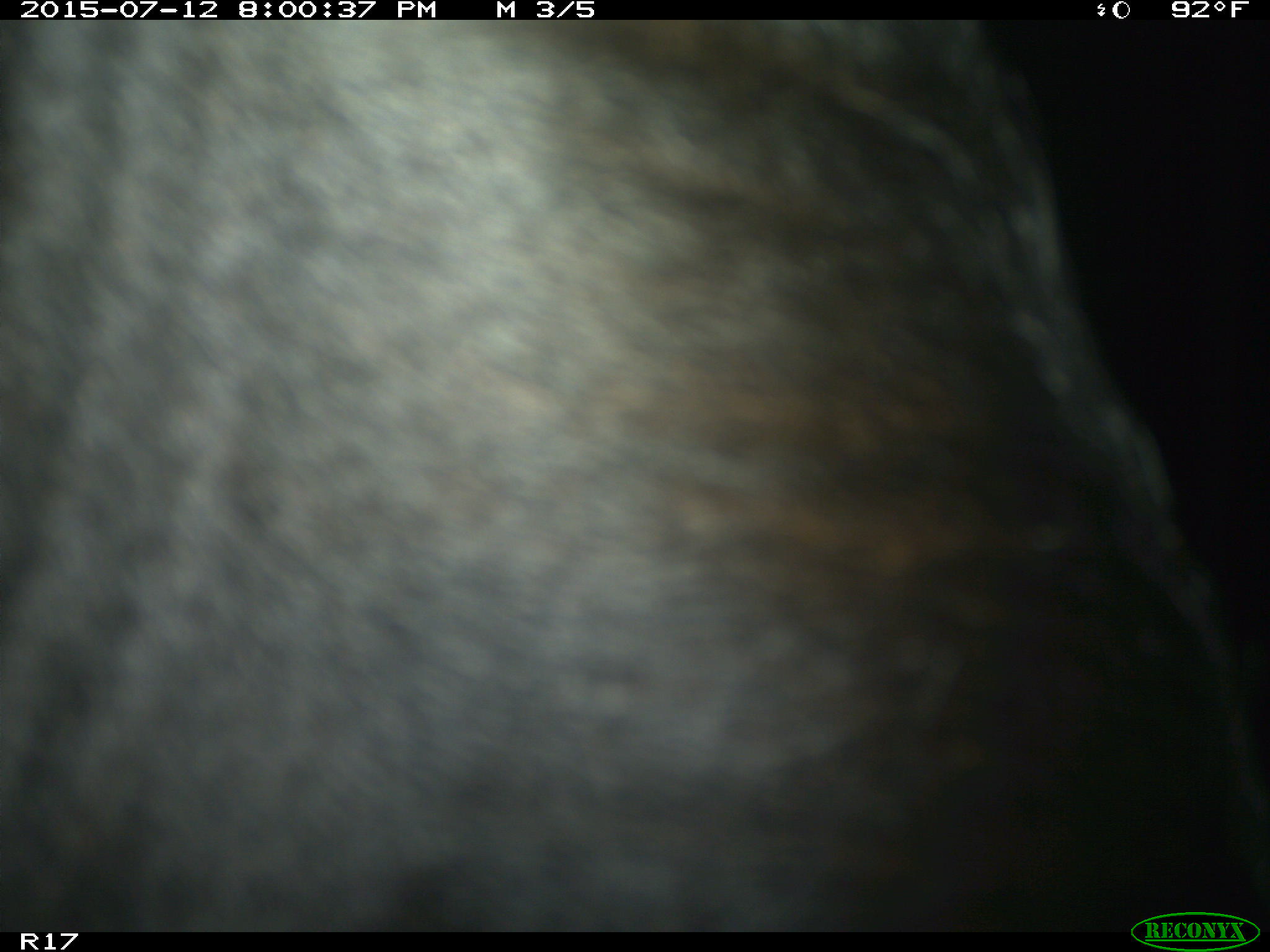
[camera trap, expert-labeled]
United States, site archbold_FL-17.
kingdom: Animalia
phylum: Chordata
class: Mammalia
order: Artiodactyla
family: Bovidae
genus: Bos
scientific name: Bos taurus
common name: domestic cow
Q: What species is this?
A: Bos taurus (domestic cow).